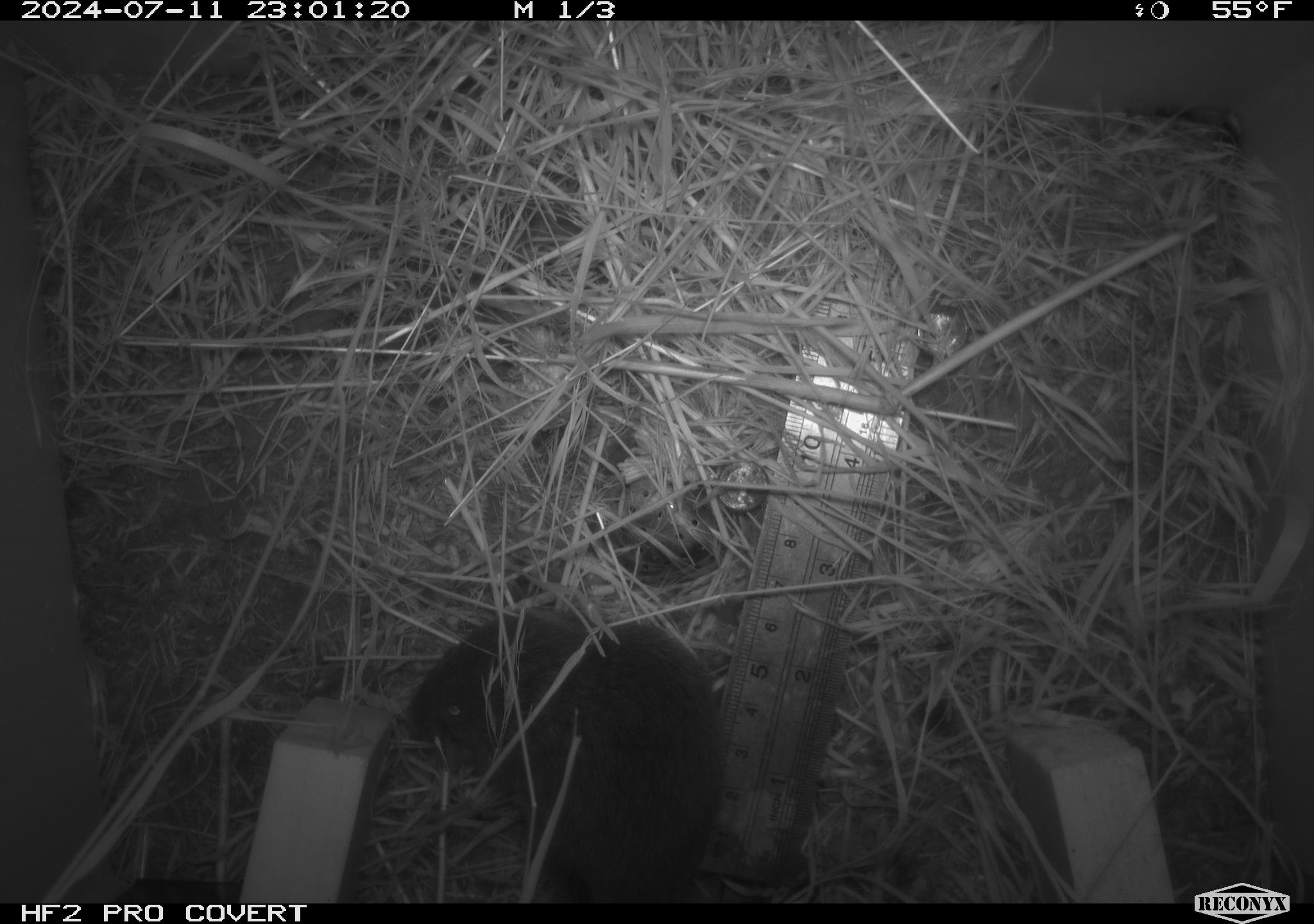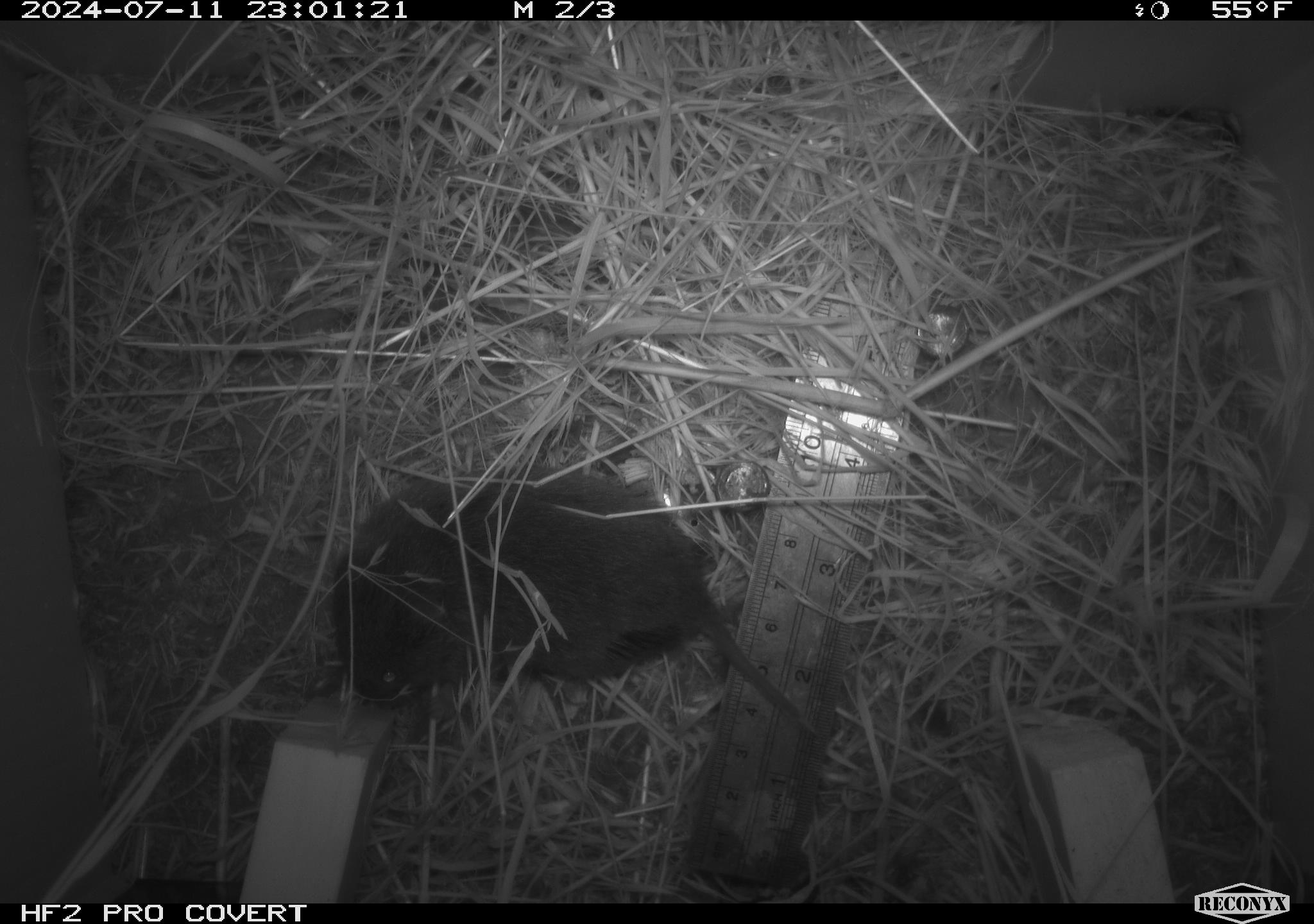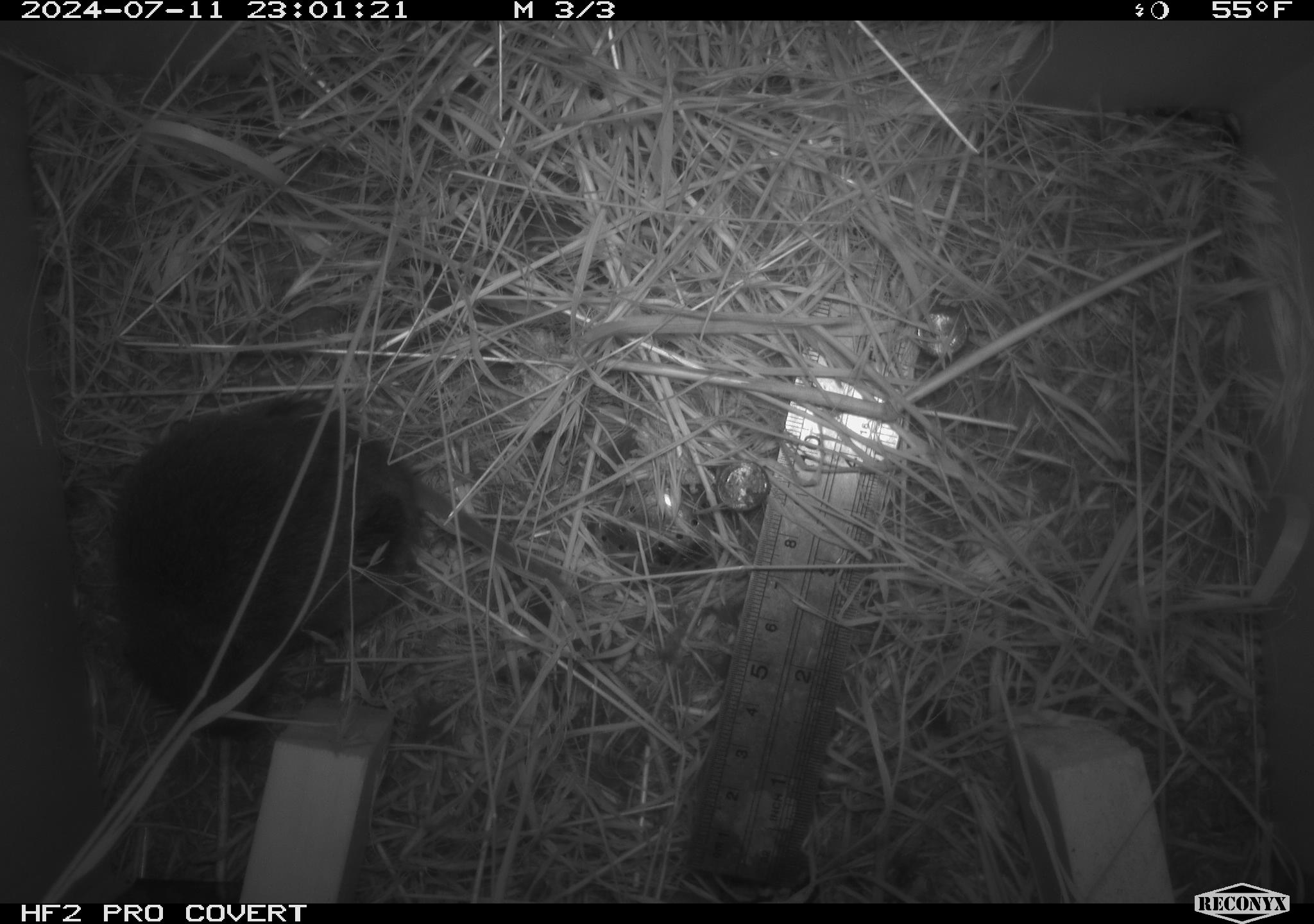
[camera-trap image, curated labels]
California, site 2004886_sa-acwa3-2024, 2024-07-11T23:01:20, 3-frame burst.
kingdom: Animalia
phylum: Chordata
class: Mammalia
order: Rodentia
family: Cricetidae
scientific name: Arvicolinae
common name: voles, lemmings, and muskrats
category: arvicolinae subfamily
Arvicolinae subfamily (voles, lemmings, and muskrats) (Arvicolinae).